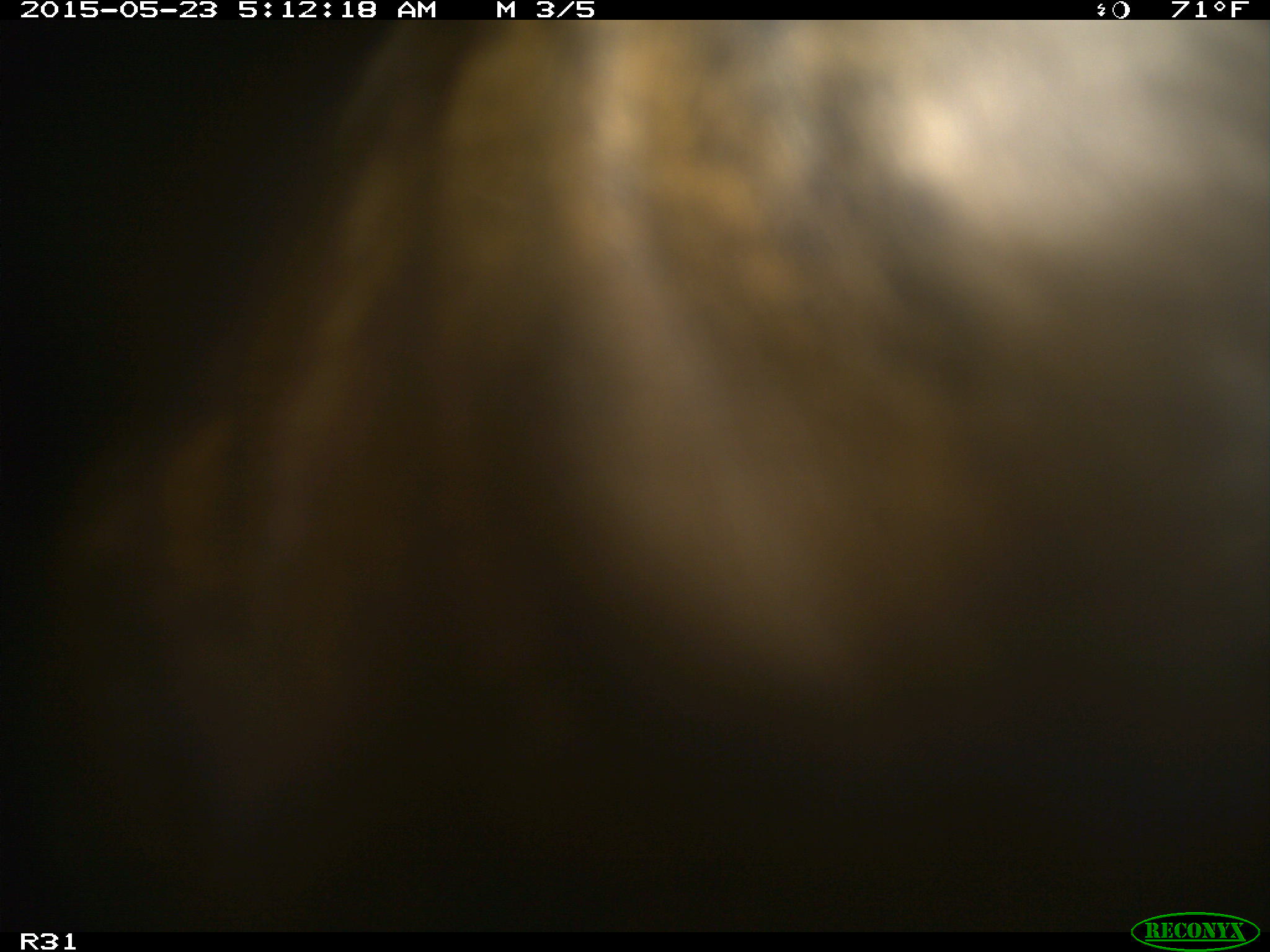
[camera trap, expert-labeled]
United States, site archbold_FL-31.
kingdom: Animalia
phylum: Chordata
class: Mammalia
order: Artiodactyla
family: Bovidae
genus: Bos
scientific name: Bos taurus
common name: domestic cow